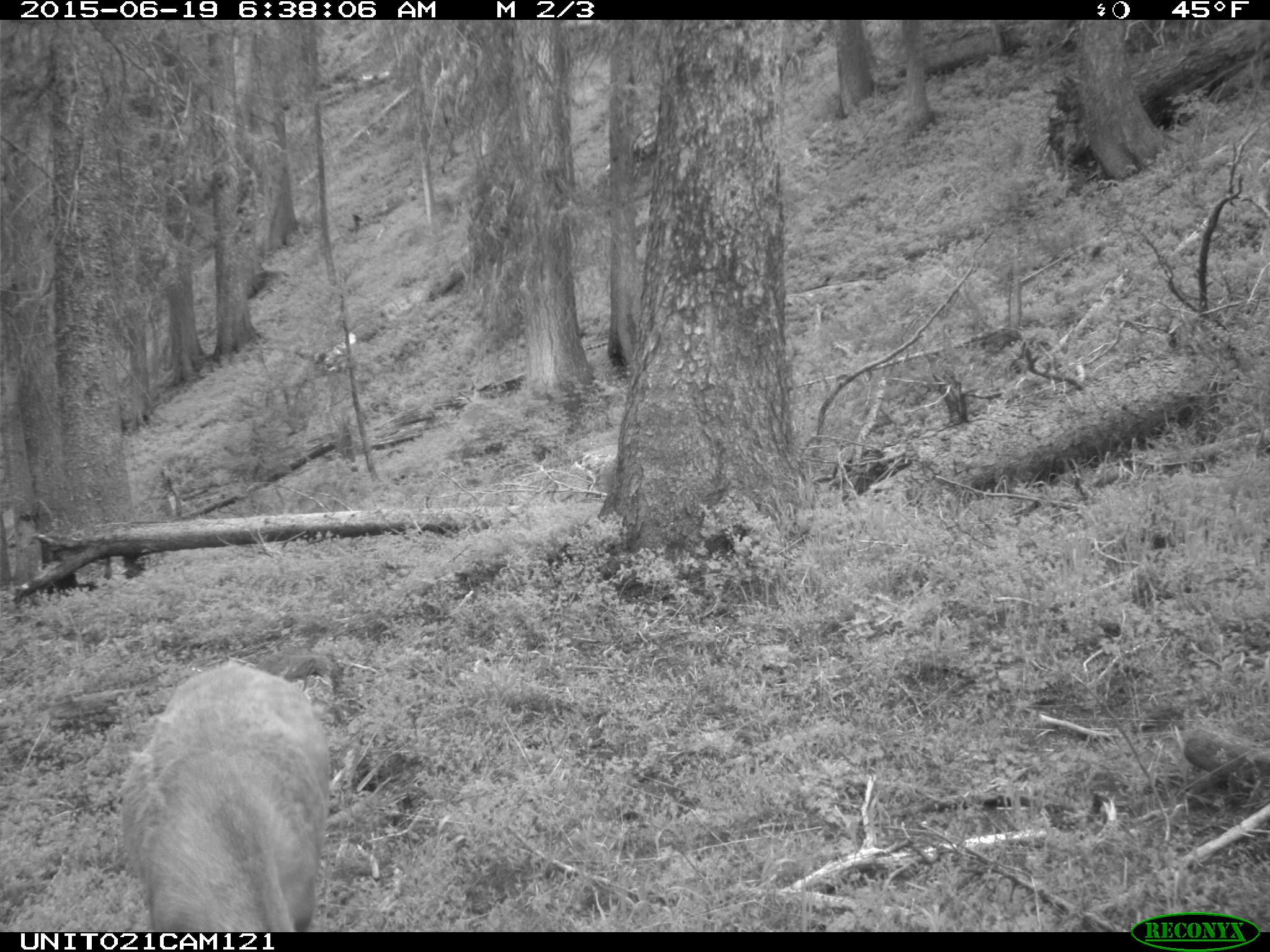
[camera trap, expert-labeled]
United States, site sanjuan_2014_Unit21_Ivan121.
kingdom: Animalia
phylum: Chordata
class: Mammalia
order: Artiodactyla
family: Cervidae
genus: Odocoileus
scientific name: Odocoileus hemionus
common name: mule deer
Odocoileus hemionus (mule deer).